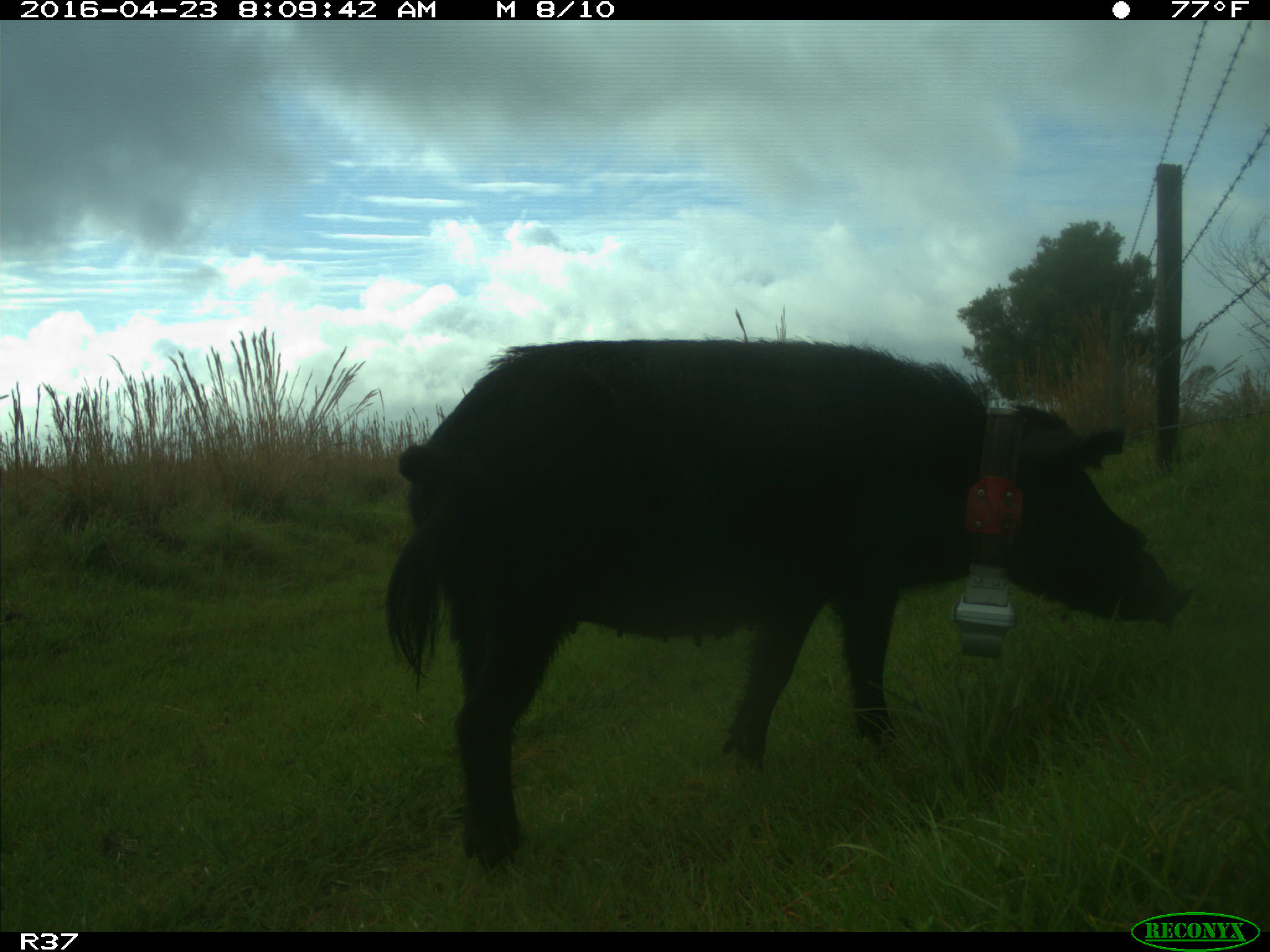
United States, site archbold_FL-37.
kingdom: Animalia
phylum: Chordata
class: Mammalia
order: Artiodactyla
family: Suidae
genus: Sus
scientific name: Sus scrofa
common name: wild boar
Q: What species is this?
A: Sus scrofa (wild boar).